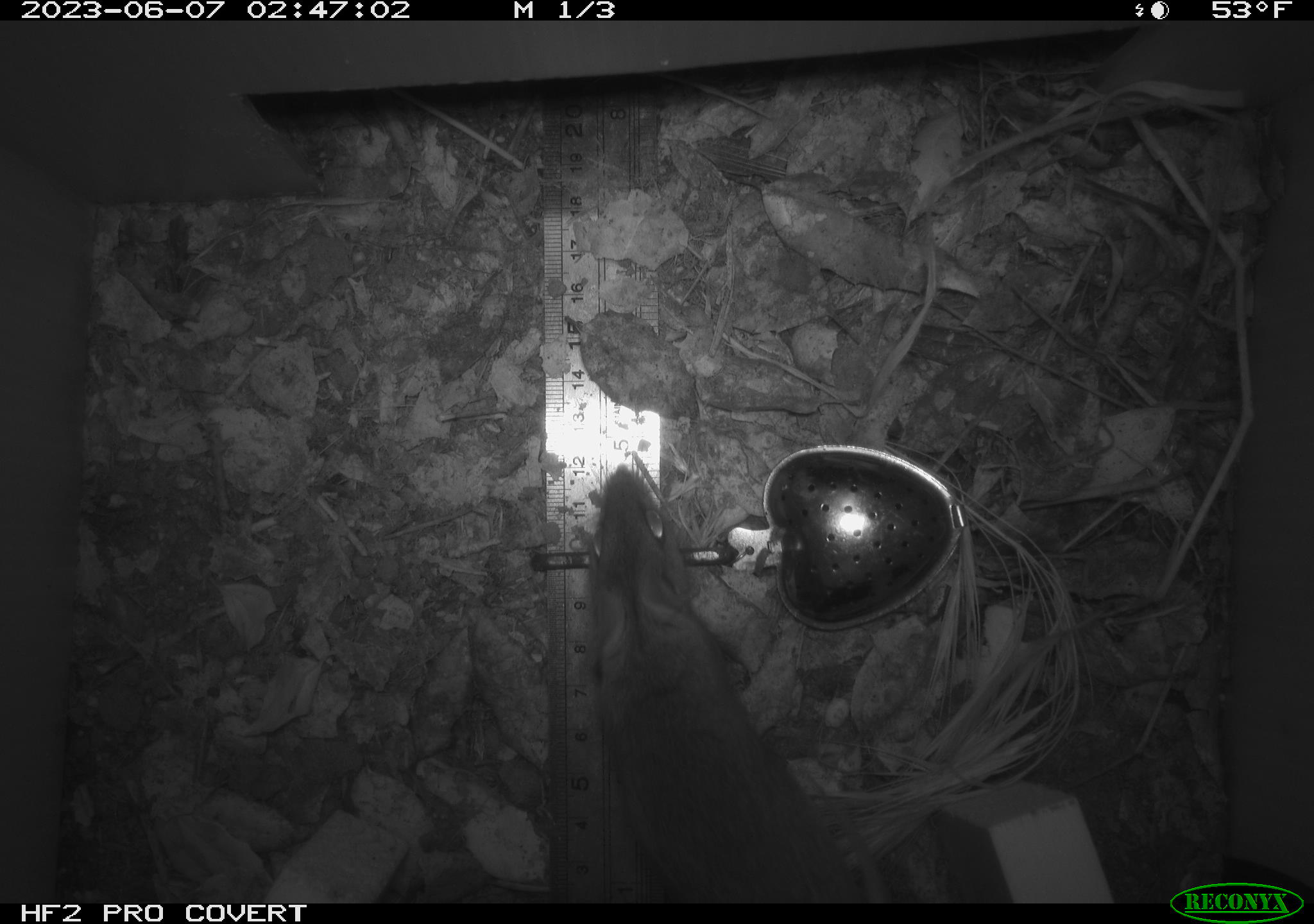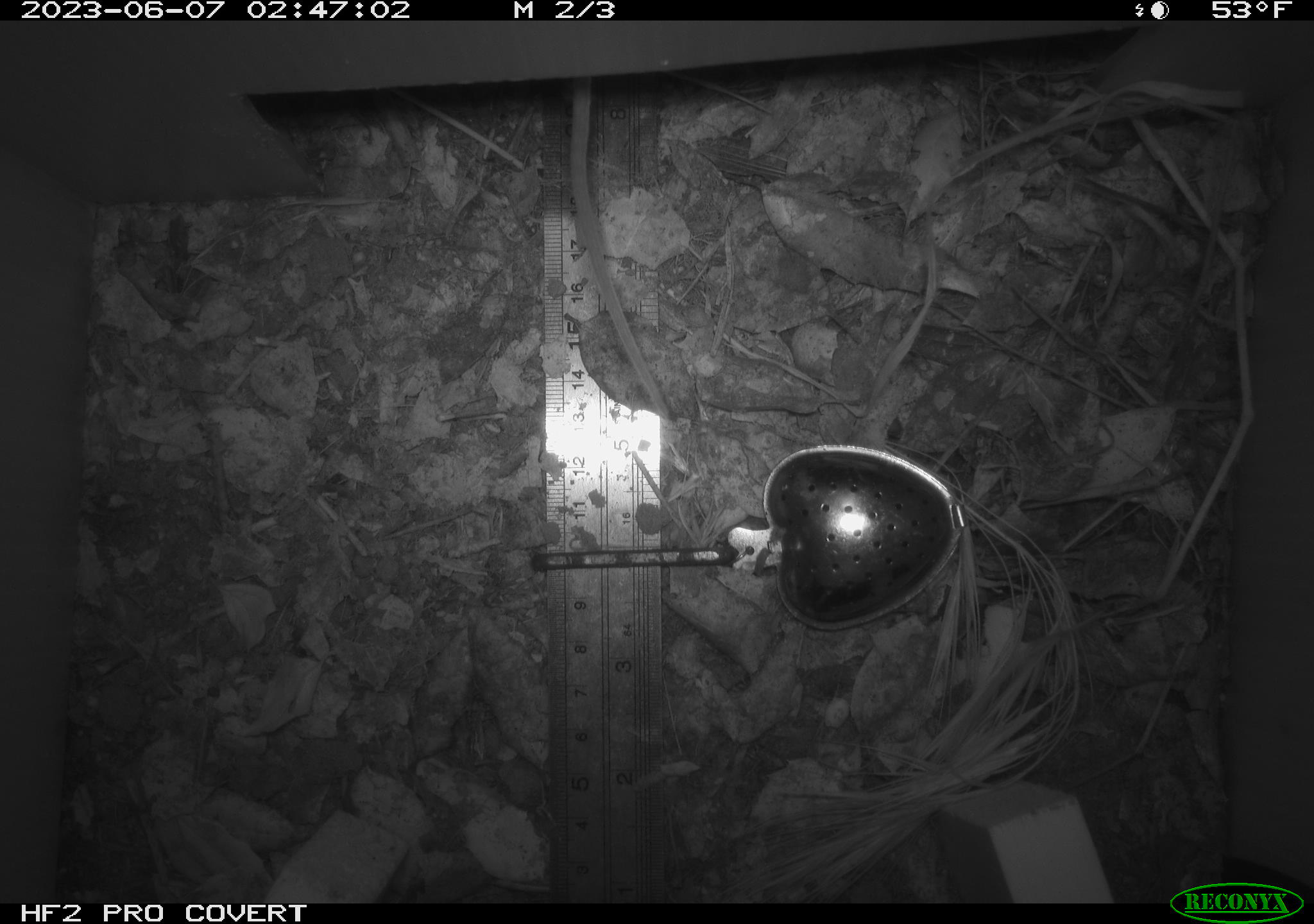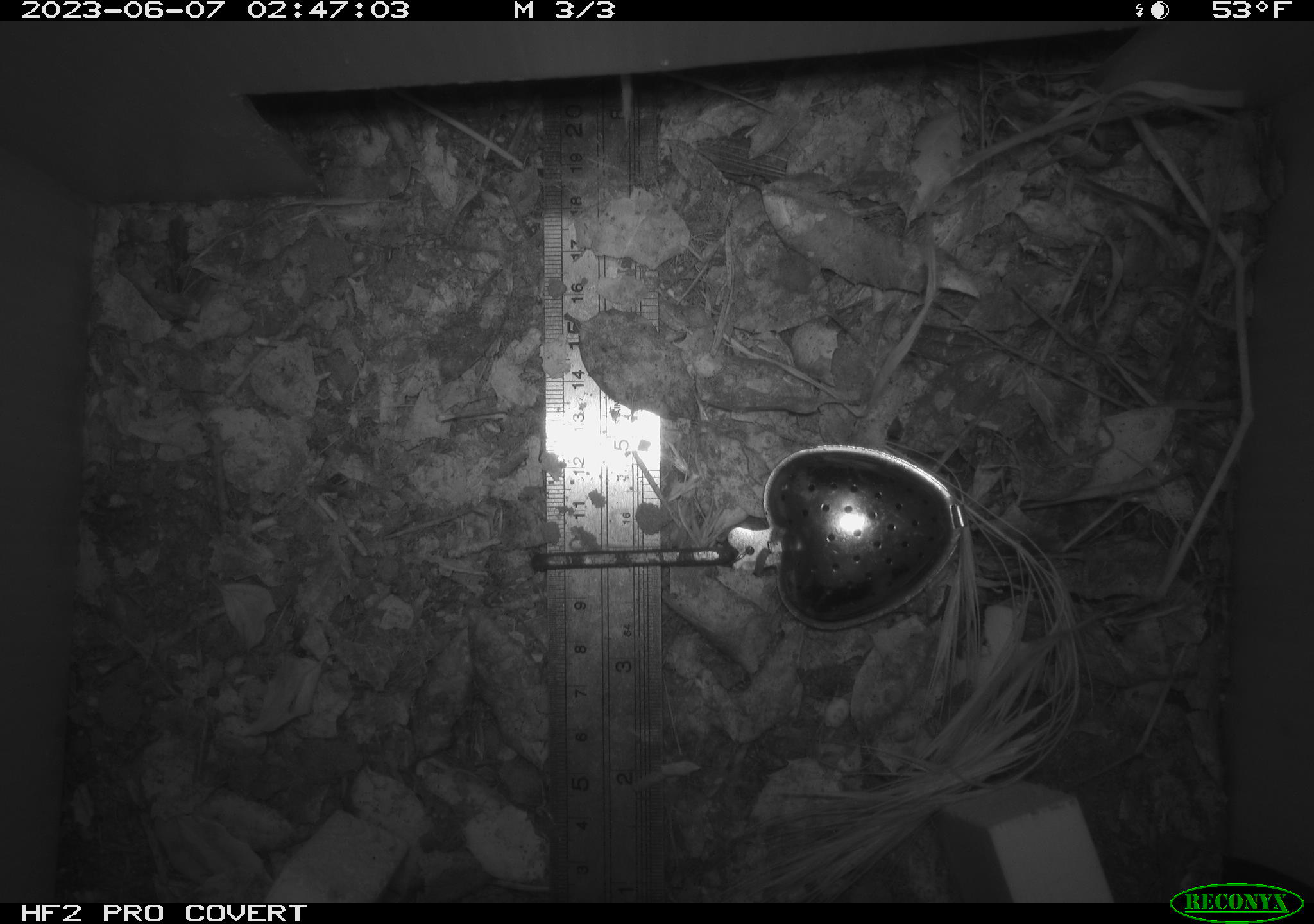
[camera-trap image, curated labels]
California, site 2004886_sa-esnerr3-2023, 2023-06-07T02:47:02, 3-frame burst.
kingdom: Animalia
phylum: Chordata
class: Mammalia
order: Rodentia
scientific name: Rodentia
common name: mouse species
Mouse species (Rodentia).